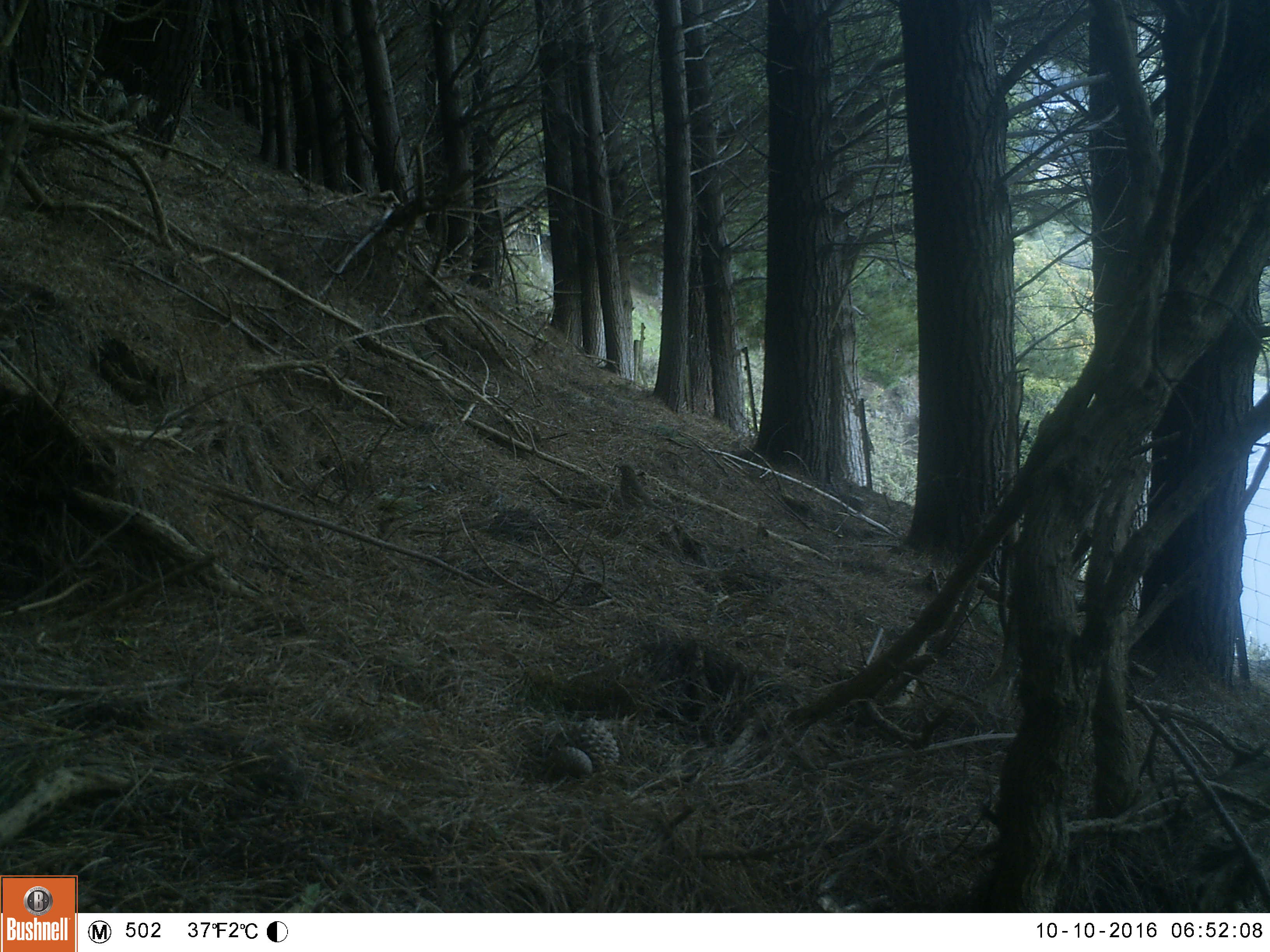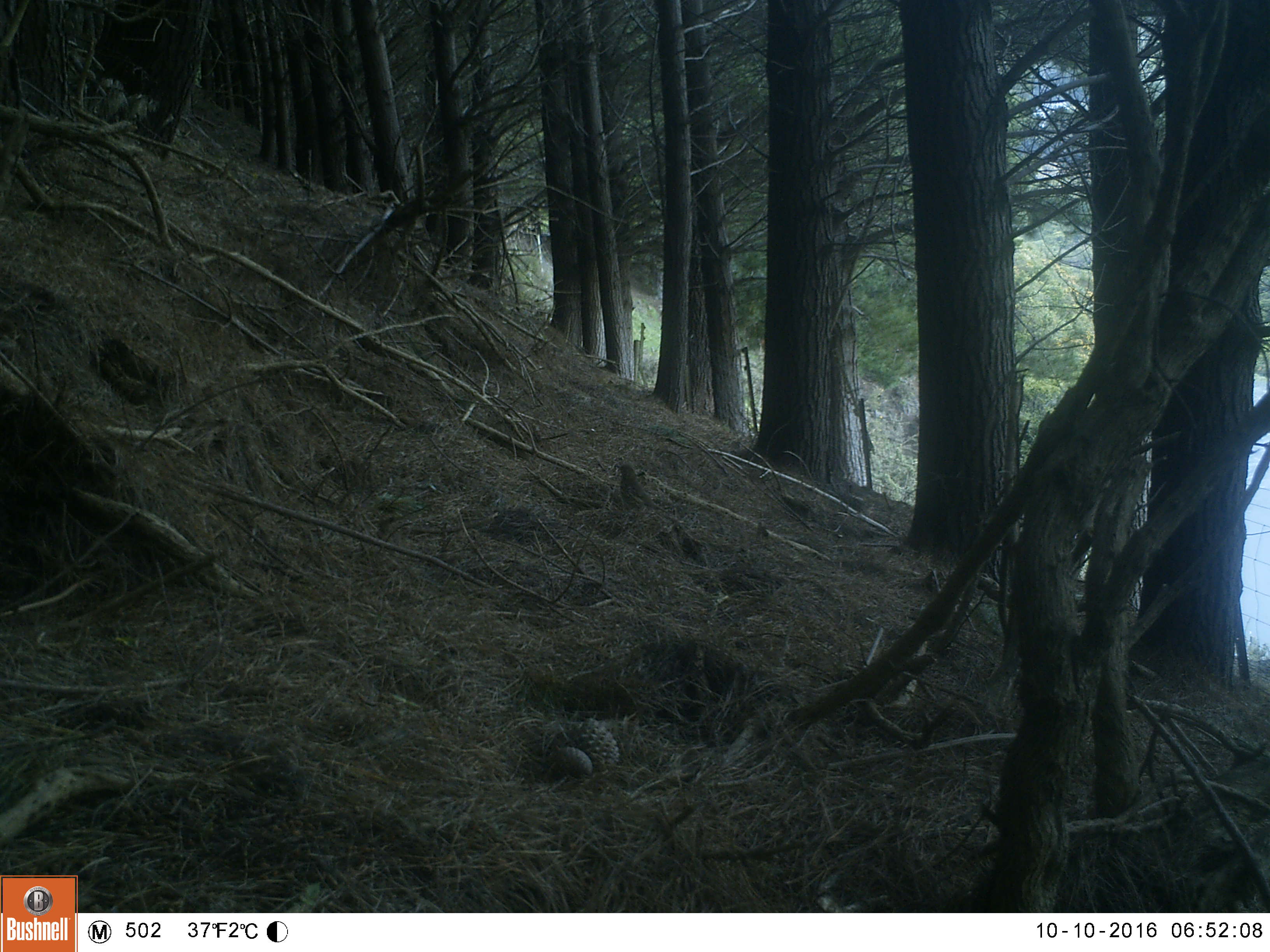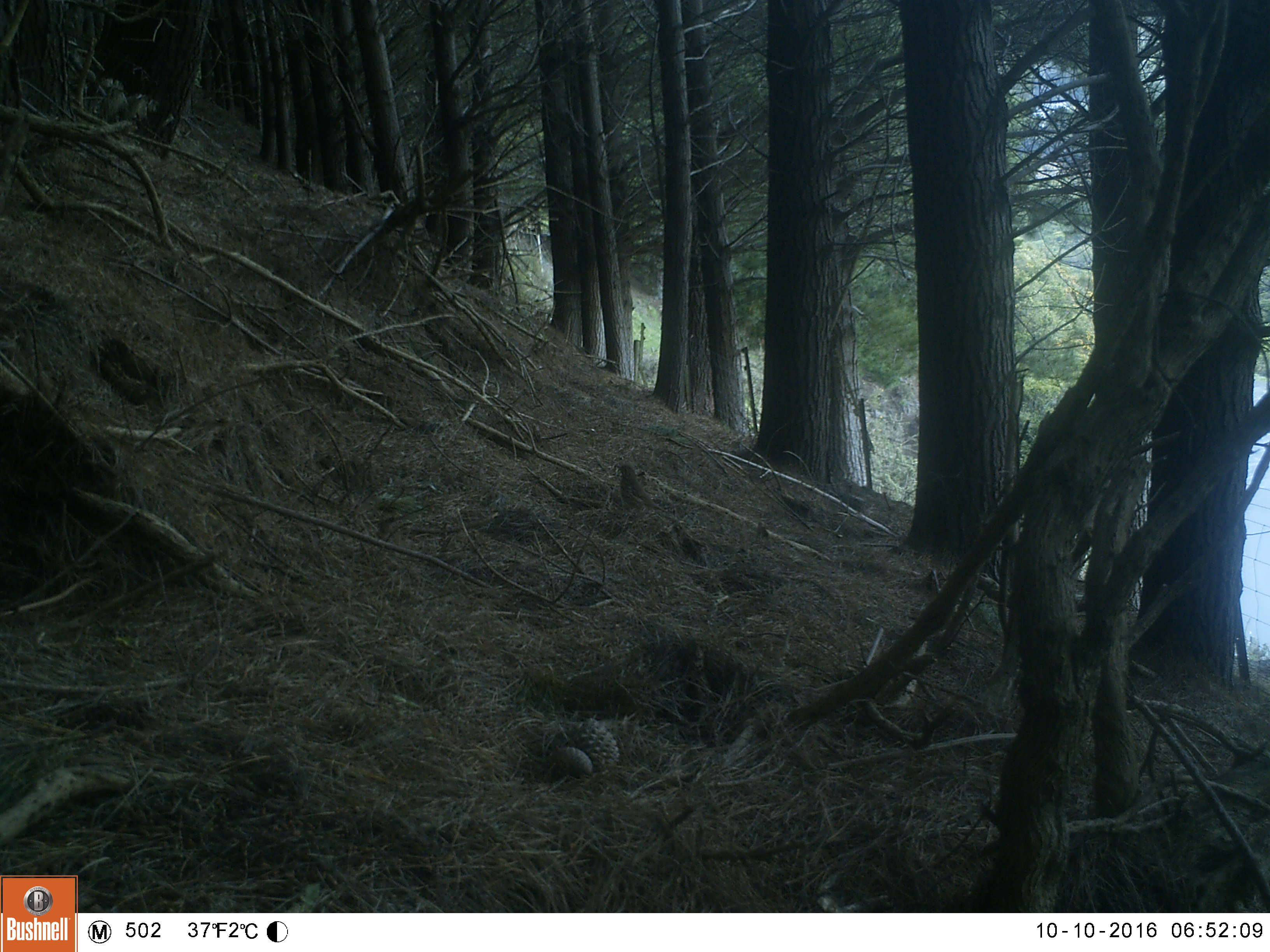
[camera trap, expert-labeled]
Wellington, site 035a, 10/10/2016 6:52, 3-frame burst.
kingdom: Animalia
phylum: Chordata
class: Aves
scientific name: Aves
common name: bird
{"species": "bird (Aves)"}